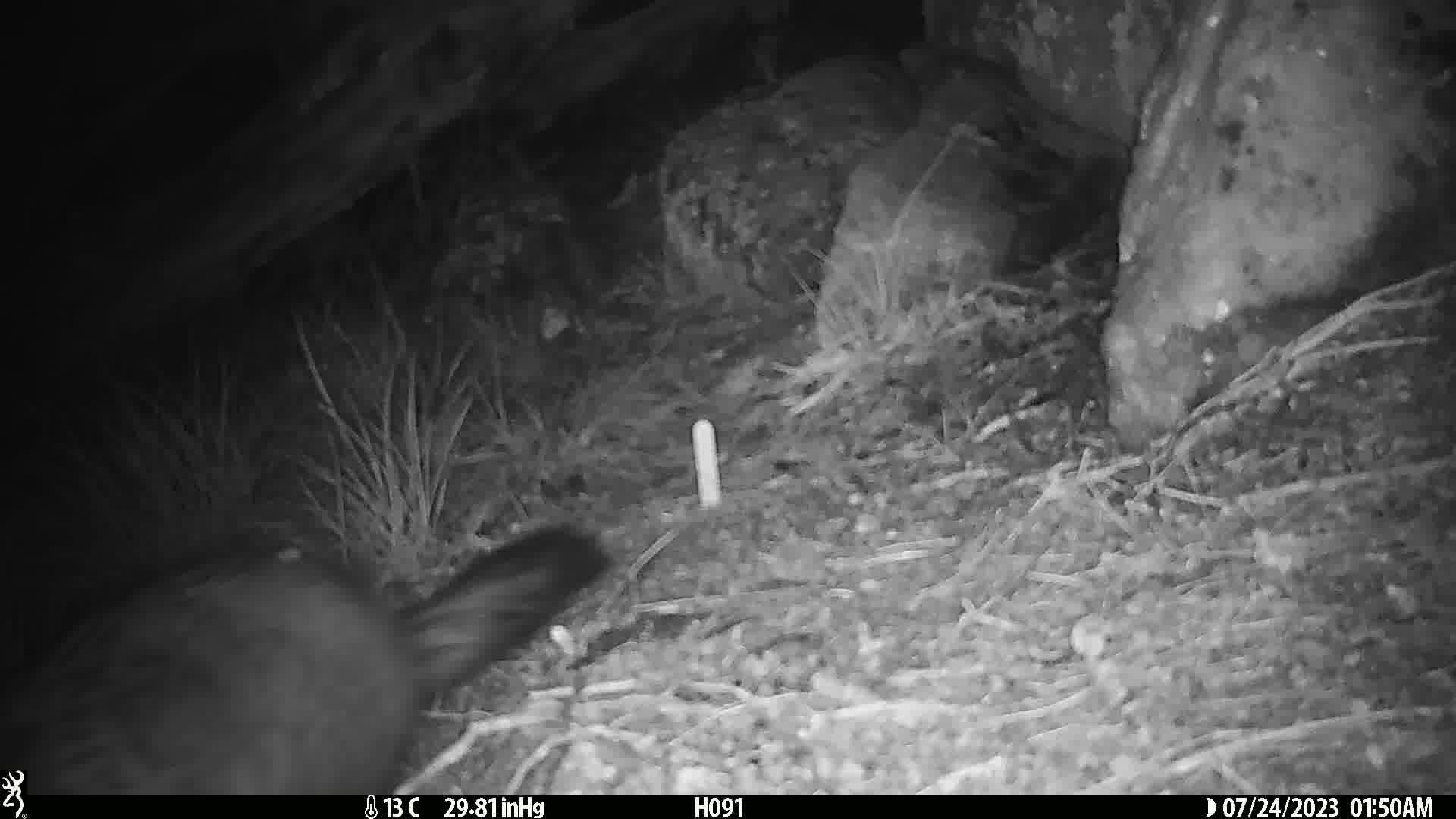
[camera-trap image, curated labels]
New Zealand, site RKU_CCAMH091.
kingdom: Animalia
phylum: Chordata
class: Mammalia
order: Diprotodontia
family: Phalangeridae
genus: Trichosurus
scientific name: Trichosurus vulpecula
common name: common brushtail possum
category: possum